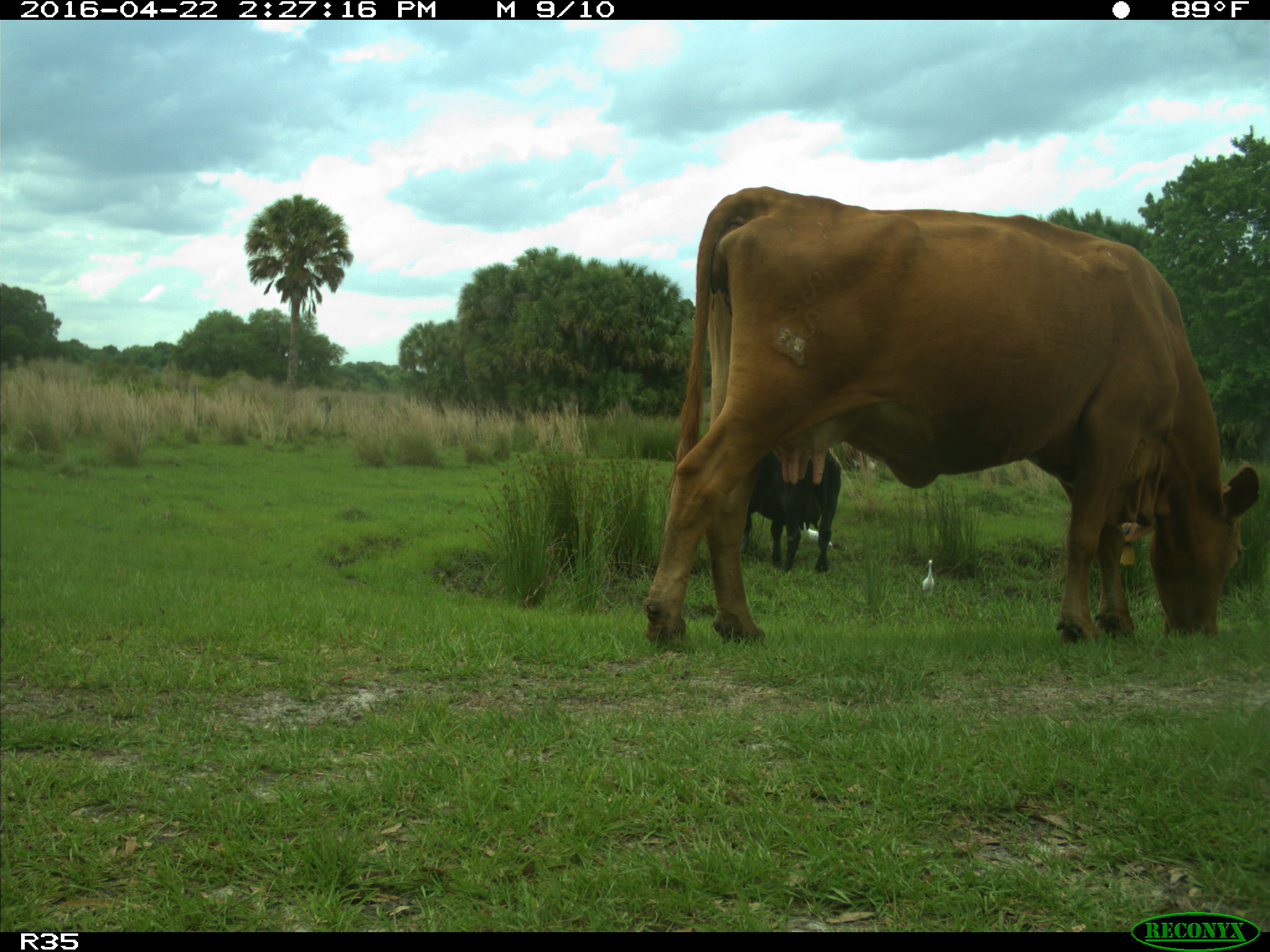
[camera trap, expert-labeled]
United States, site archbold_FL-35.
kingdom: Animalia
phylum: Chordata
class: Mammalia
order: Artiodactyla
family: Bovidae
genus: Bos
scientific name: Bos taurus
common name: domestic cow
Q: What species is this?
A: Bos taurus (domestic cow).